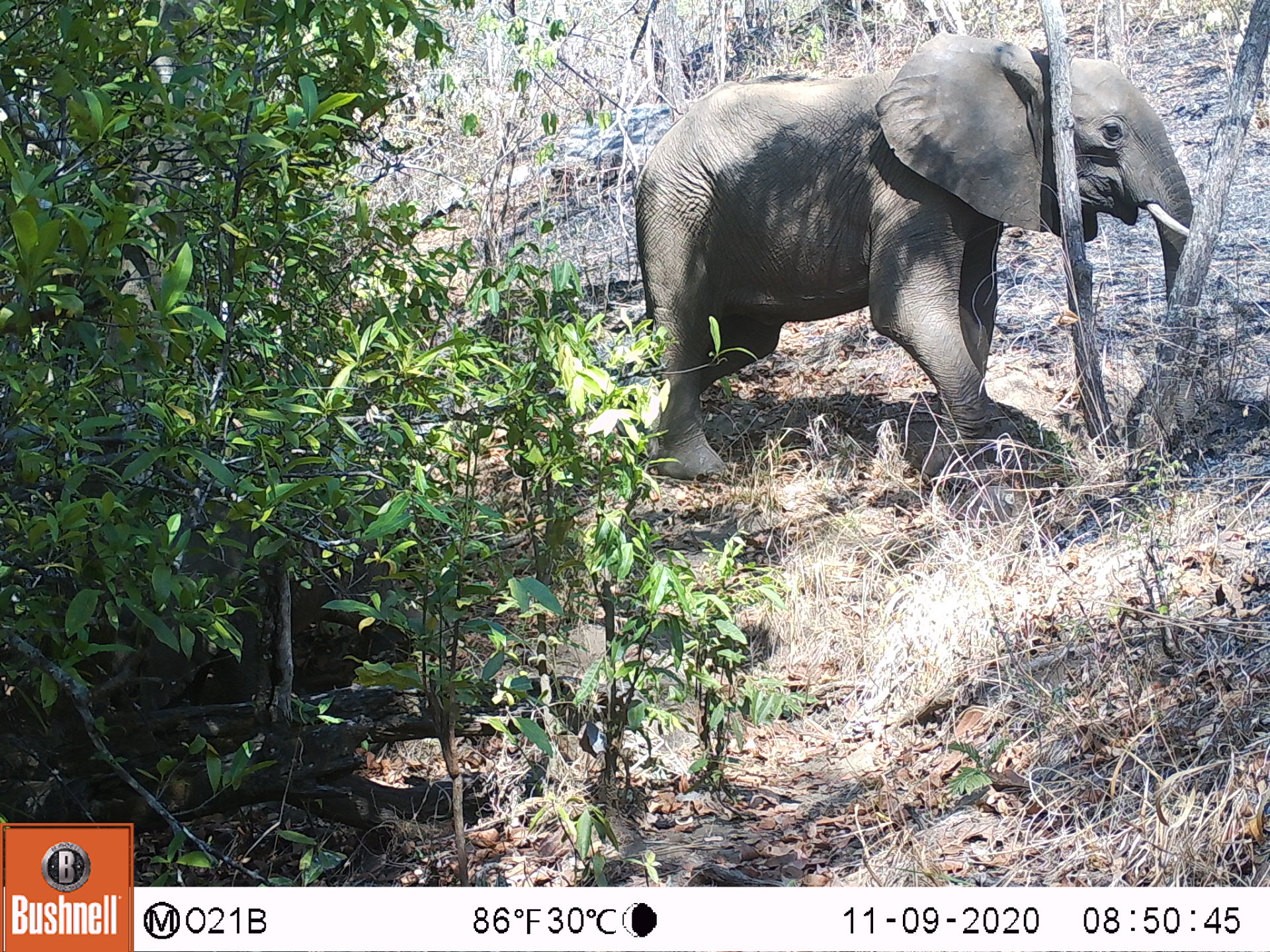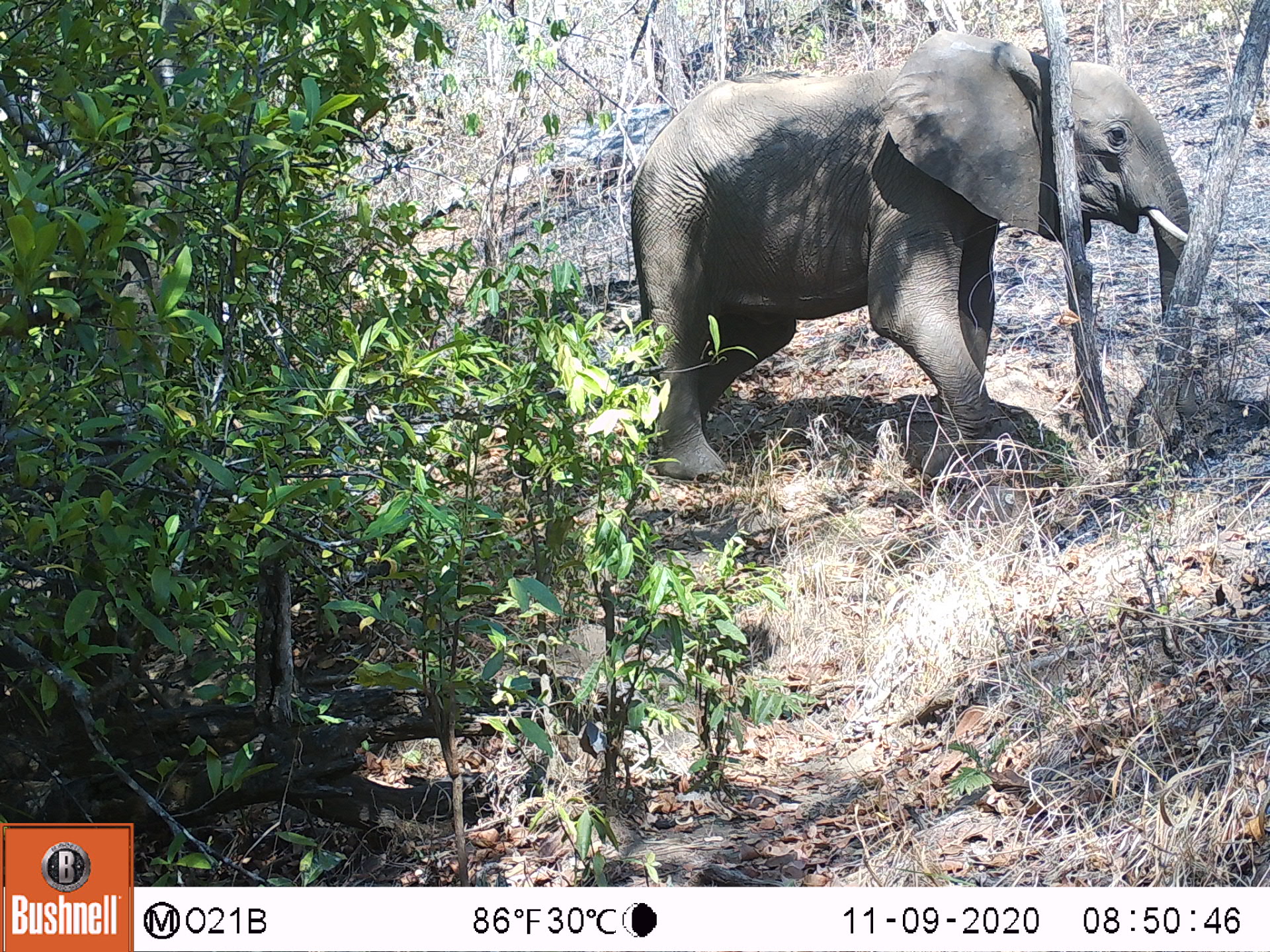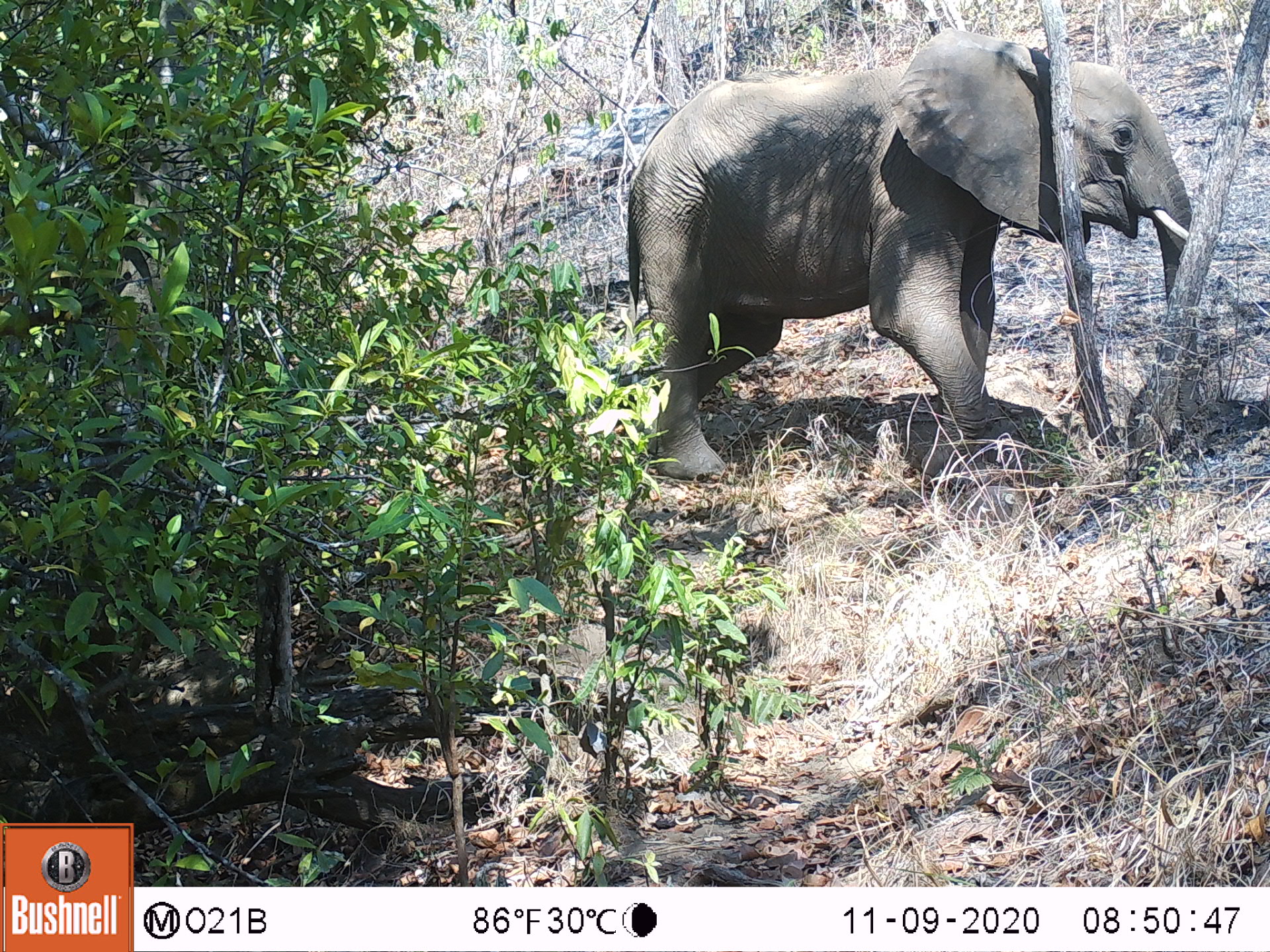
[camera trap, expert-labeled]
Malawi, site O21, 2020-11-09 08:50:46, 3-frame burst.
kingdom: Animalia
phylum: Chordata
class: Mammalia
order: Proboscidea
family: Elephantidae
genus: Loxodonta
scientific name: Loxodonta africana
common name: african savanna elephant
African savanna elephant (Loxodonta africana), count 1.